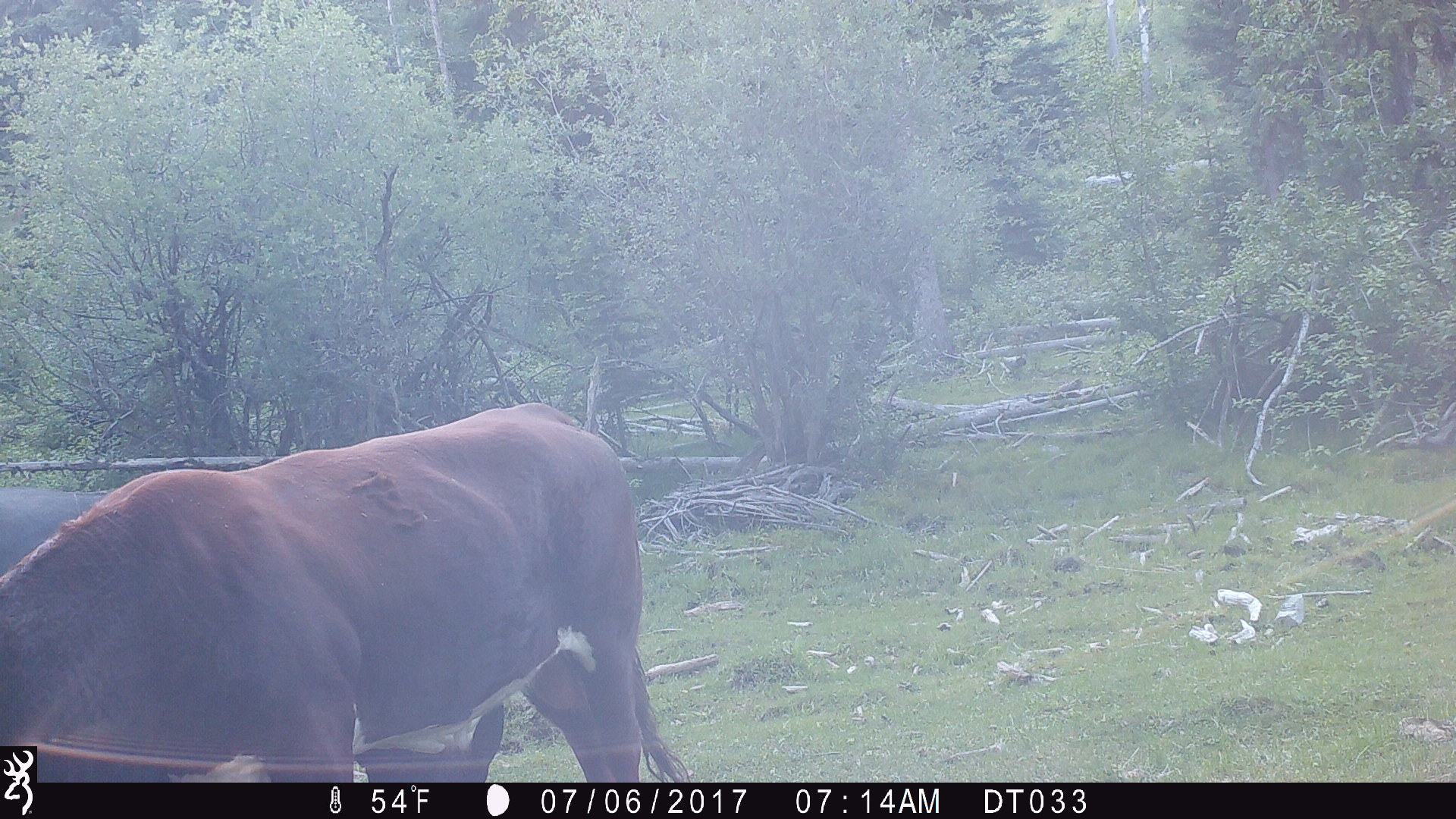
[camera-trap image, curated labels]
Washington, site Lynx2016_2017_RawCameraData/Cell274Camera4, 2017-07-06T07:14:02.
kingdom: Animalia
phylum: Chordata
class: Mammalia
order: Artiodactyla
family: Bovidae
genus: Bos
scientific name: Bos taurus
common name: domestic cattle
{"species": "domestic cattle (Bos taurus)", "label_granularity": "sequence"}